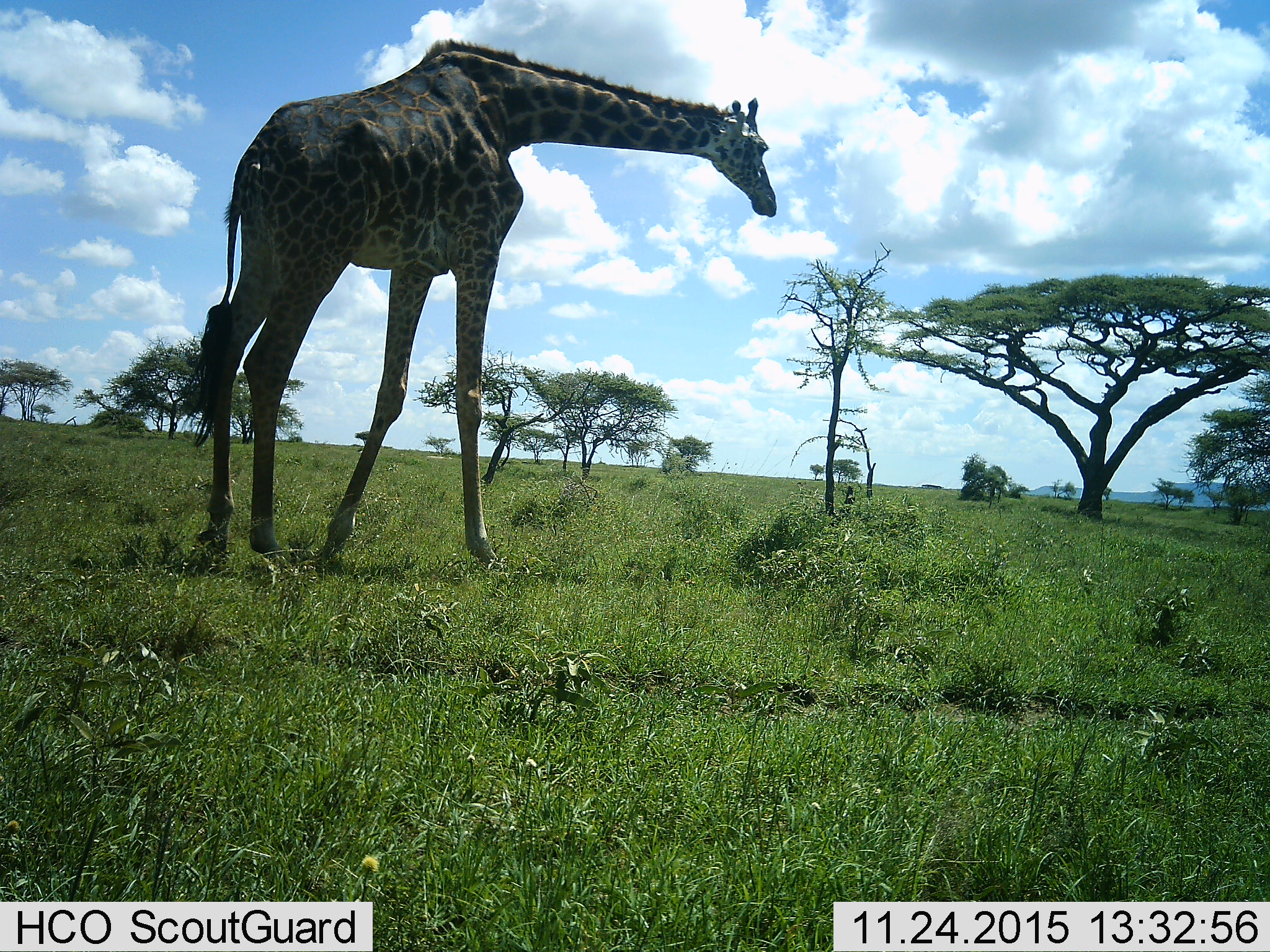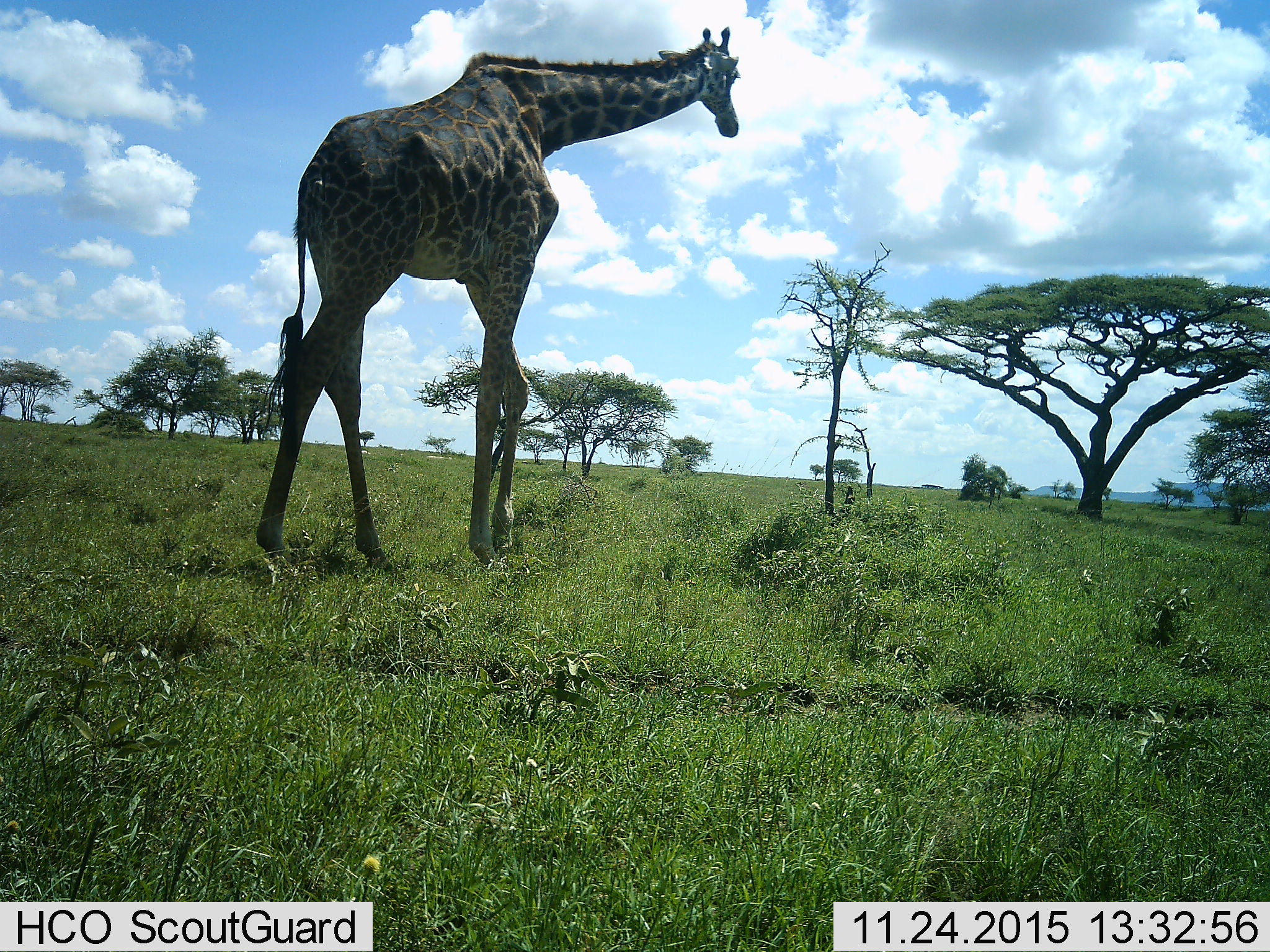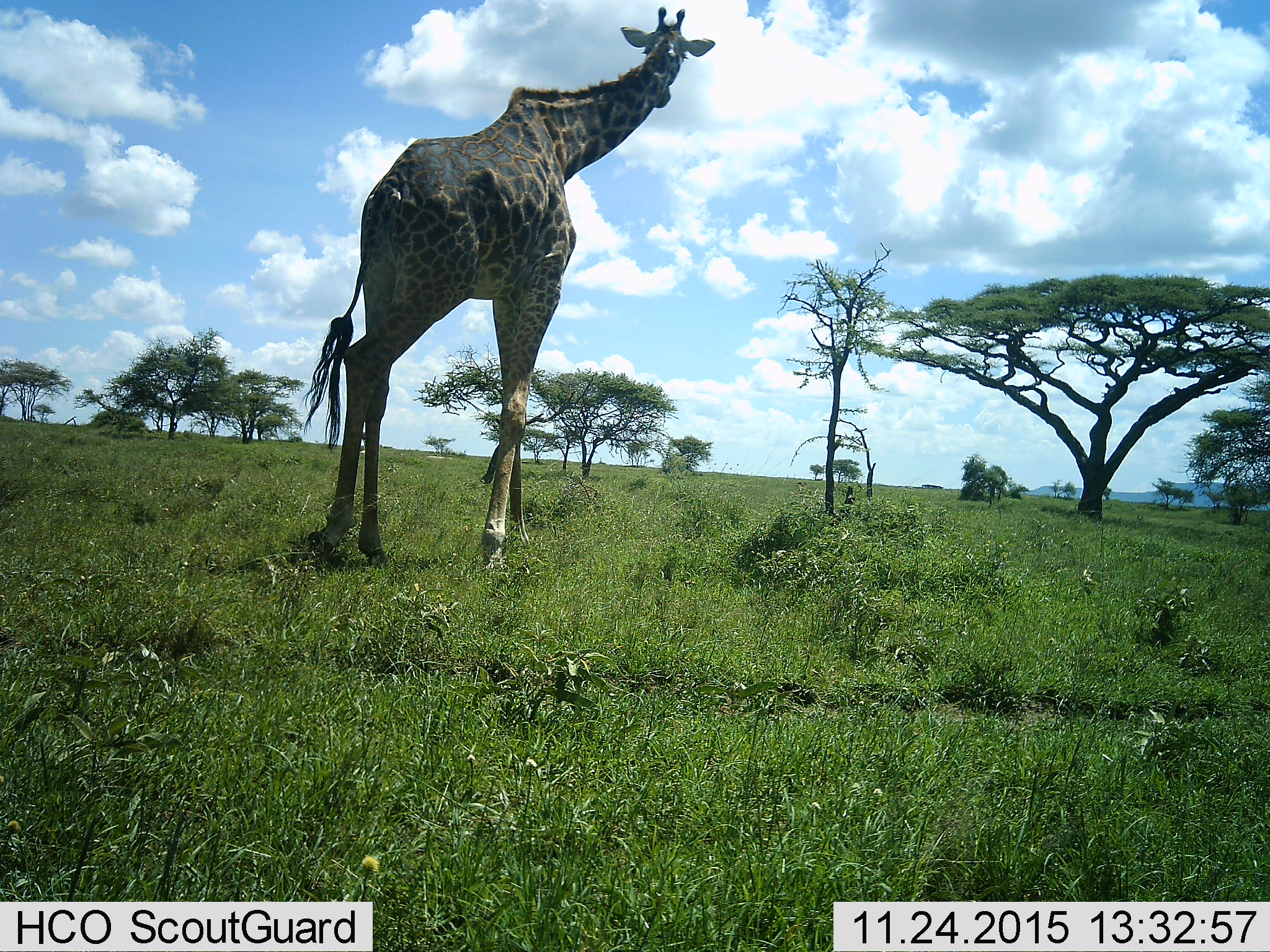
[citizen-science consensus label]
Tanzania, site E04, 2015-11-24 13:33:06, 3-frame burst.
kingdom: Animalia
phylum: Chordata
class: Mammalia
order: Artiodactyla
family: Giraffidae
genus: Giraffa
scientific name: Giraffa camelopardalis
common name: giraffe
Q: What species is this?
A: Giraffe (Giraffa camelopardalis).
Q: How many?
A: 1.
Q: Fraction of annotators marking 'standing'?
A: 20%.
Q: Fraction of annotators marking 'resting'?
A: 0%.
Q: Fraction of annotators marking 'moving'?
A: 80%.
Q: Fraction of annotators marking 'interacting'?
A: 0%.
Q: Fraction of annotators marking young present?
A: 0%.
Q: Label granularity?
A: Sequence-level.